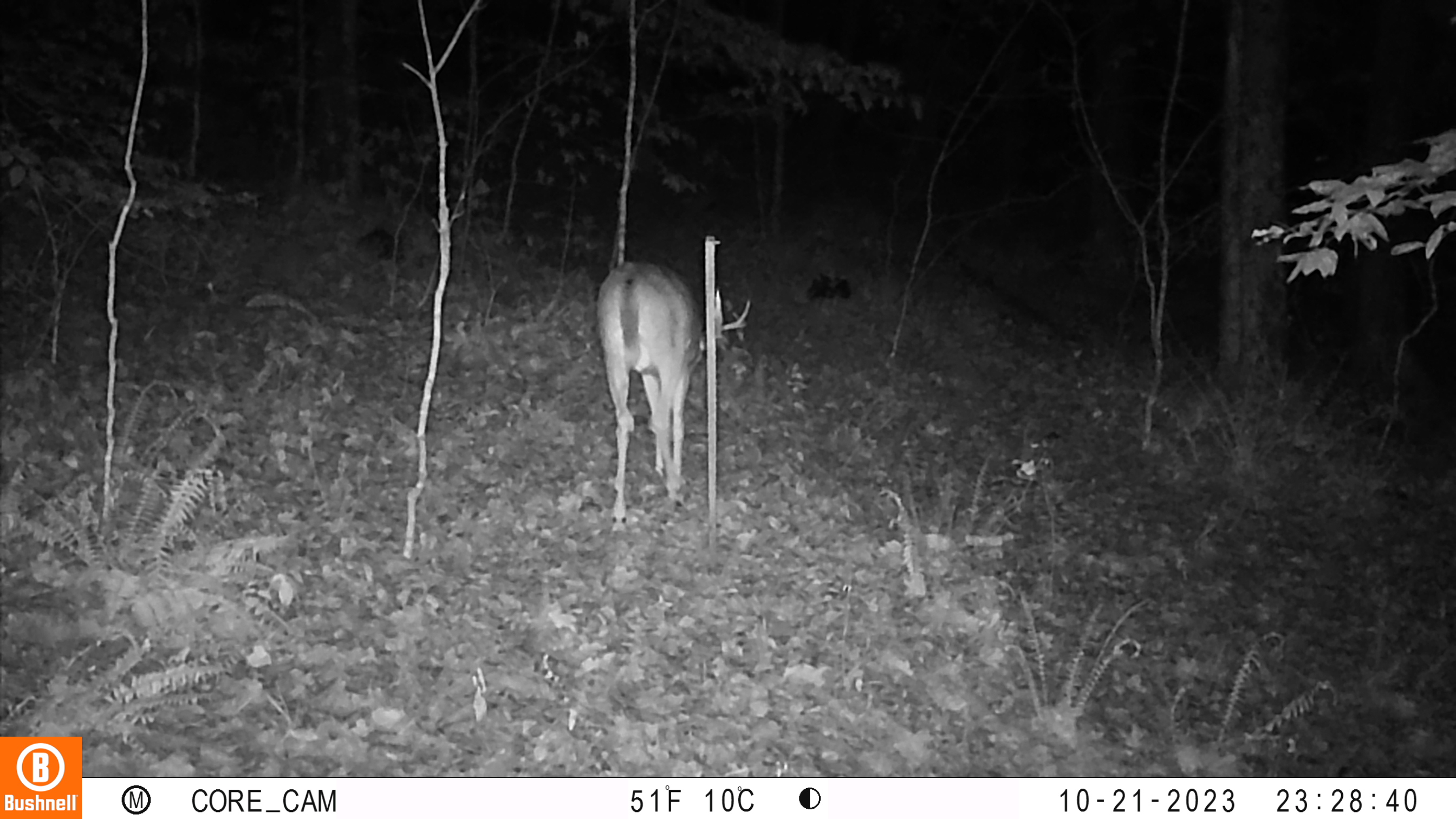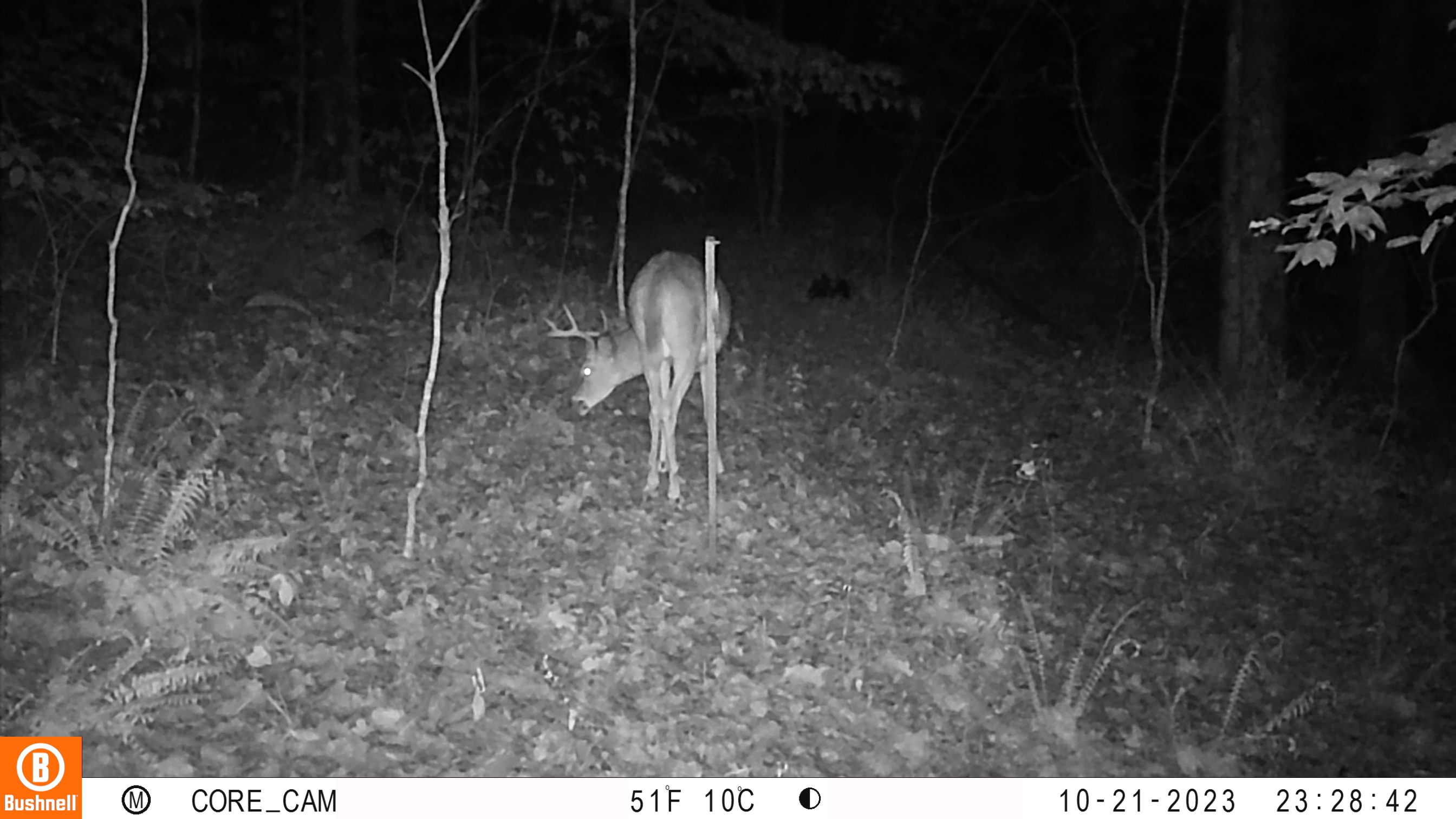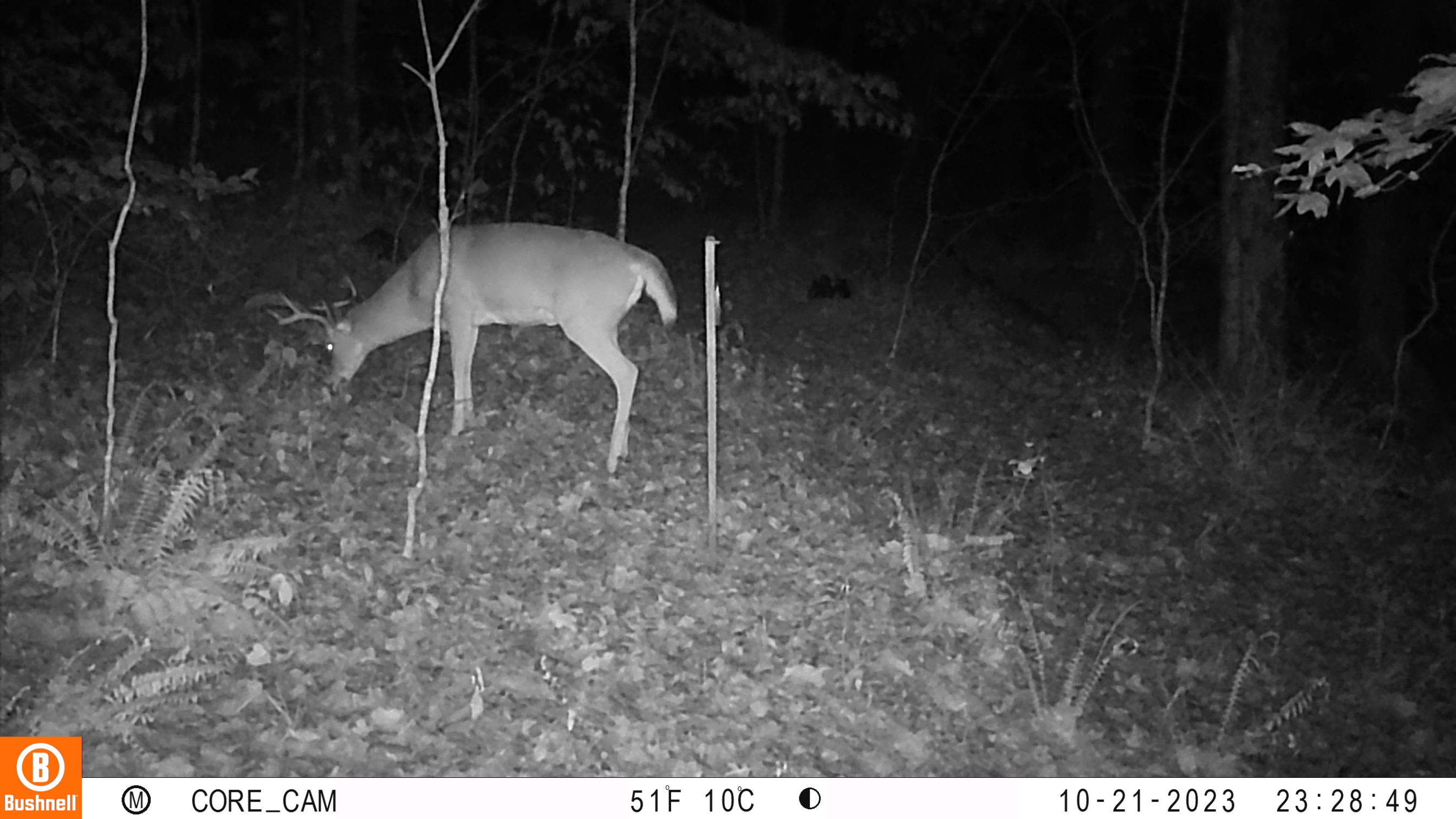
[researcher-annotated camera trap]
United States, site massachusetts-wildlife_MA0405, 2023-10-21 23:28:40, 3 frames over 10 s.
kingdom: Animalia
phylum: Chordata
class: Mammalia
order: Artiodactyla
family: Cervidae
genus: Odocoileus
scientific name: Odocoileus virginianus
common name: white-tailed deer